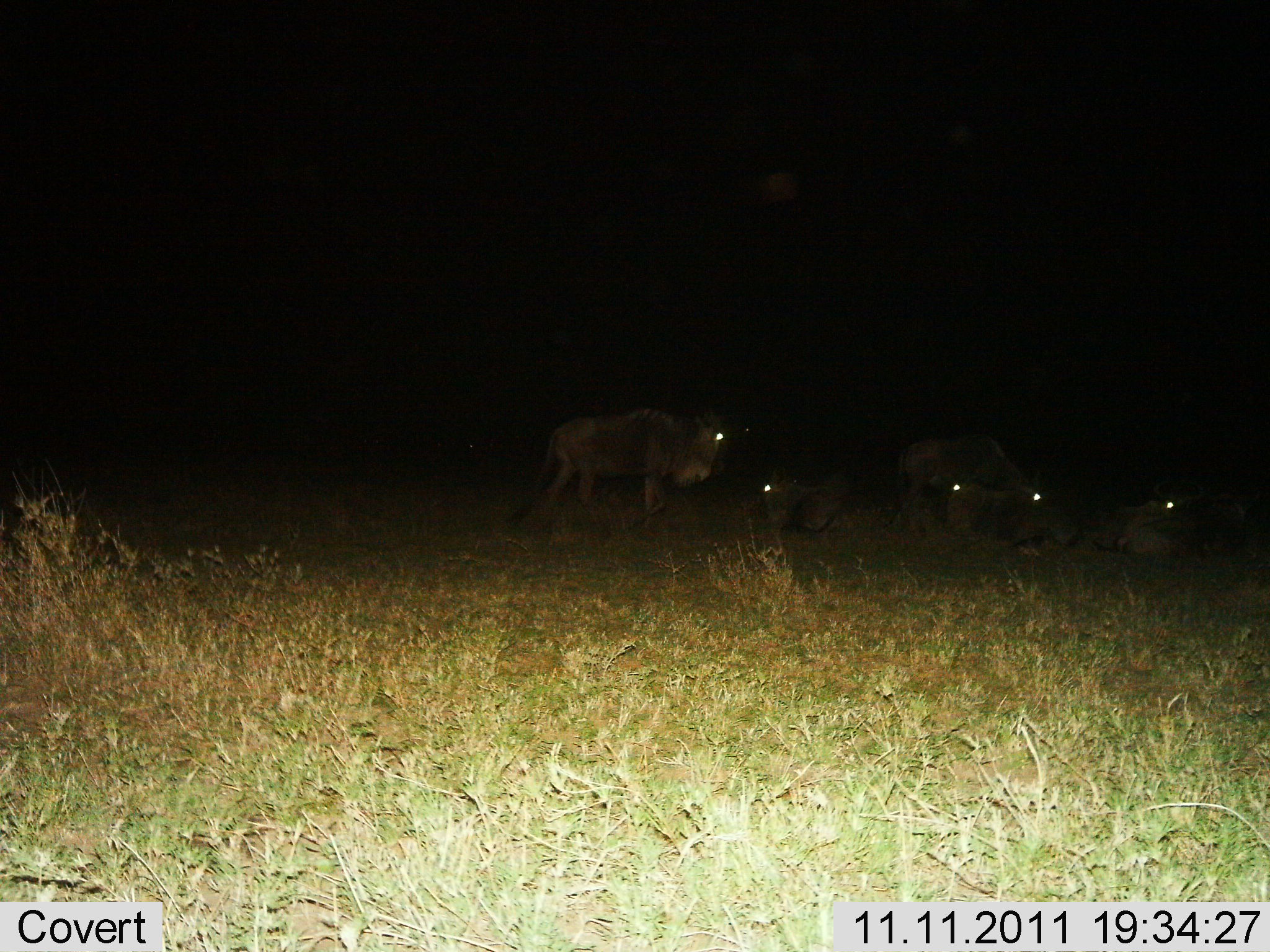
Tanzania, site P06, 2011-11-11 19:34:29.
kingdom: Animalia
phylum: Chordata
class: Mammalia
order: Artiodactyla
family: Bovidae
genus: Connochaetes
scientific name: Connochaetes taurinus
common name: blue wildebeest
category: wildebeest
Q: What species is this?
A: Wildebeest (blue wildebeest) (Connochaetes taurinus).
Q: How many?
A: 5.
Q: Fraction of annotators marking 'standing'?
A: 73%.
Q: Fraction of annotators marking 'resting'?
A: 93%.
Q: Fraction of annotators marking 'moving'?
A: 7%.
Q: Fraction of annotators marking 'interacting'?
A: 0%.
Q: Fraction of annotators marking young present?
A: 0%.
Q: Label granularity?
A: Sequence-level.